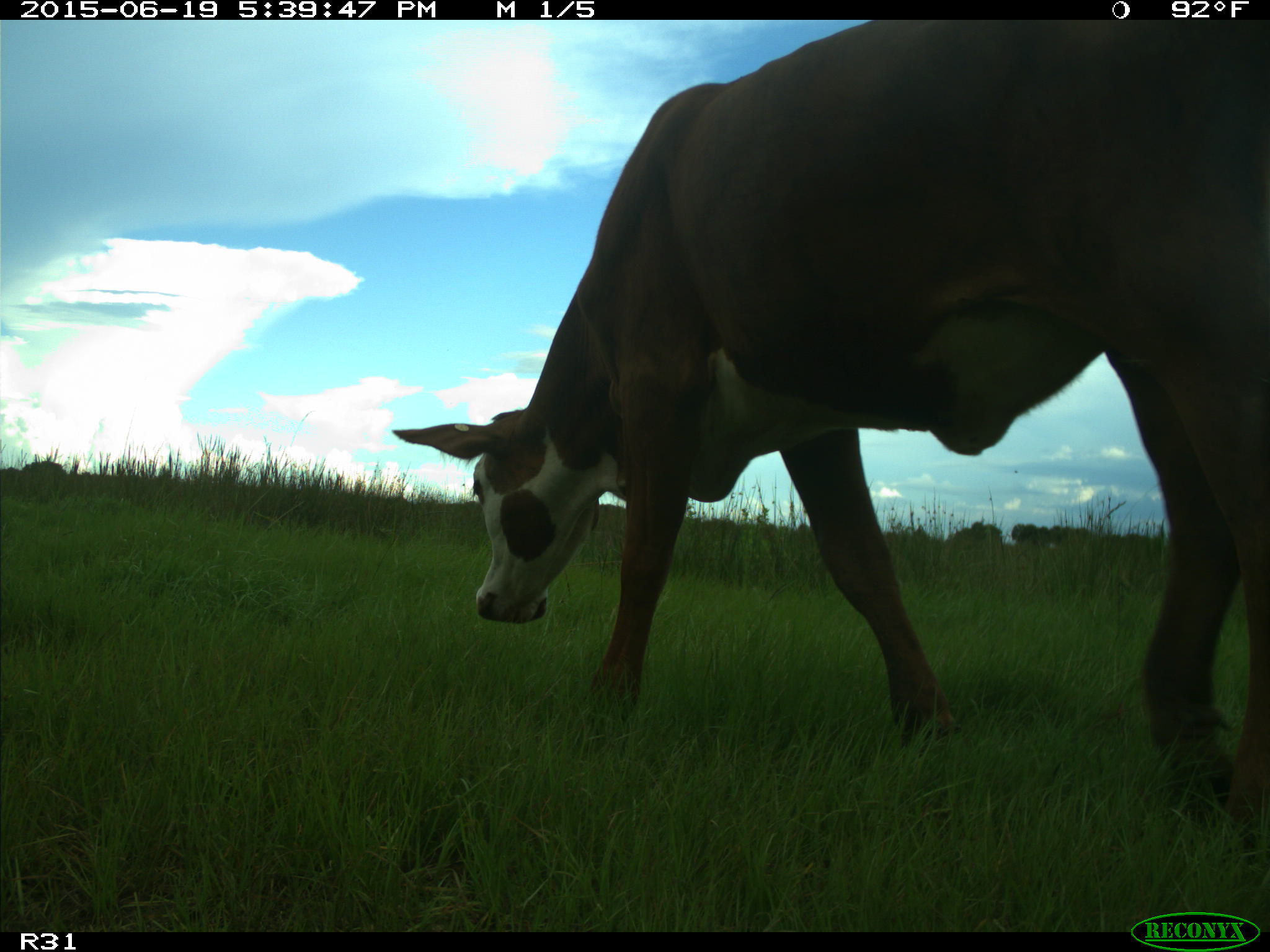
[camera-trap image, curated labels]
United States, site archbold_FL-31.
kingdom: Animalia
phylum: Chordata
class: Mammalia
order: Artiodactyla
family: Bovidae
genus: Bos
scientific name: Bos taurus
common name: domestic cow